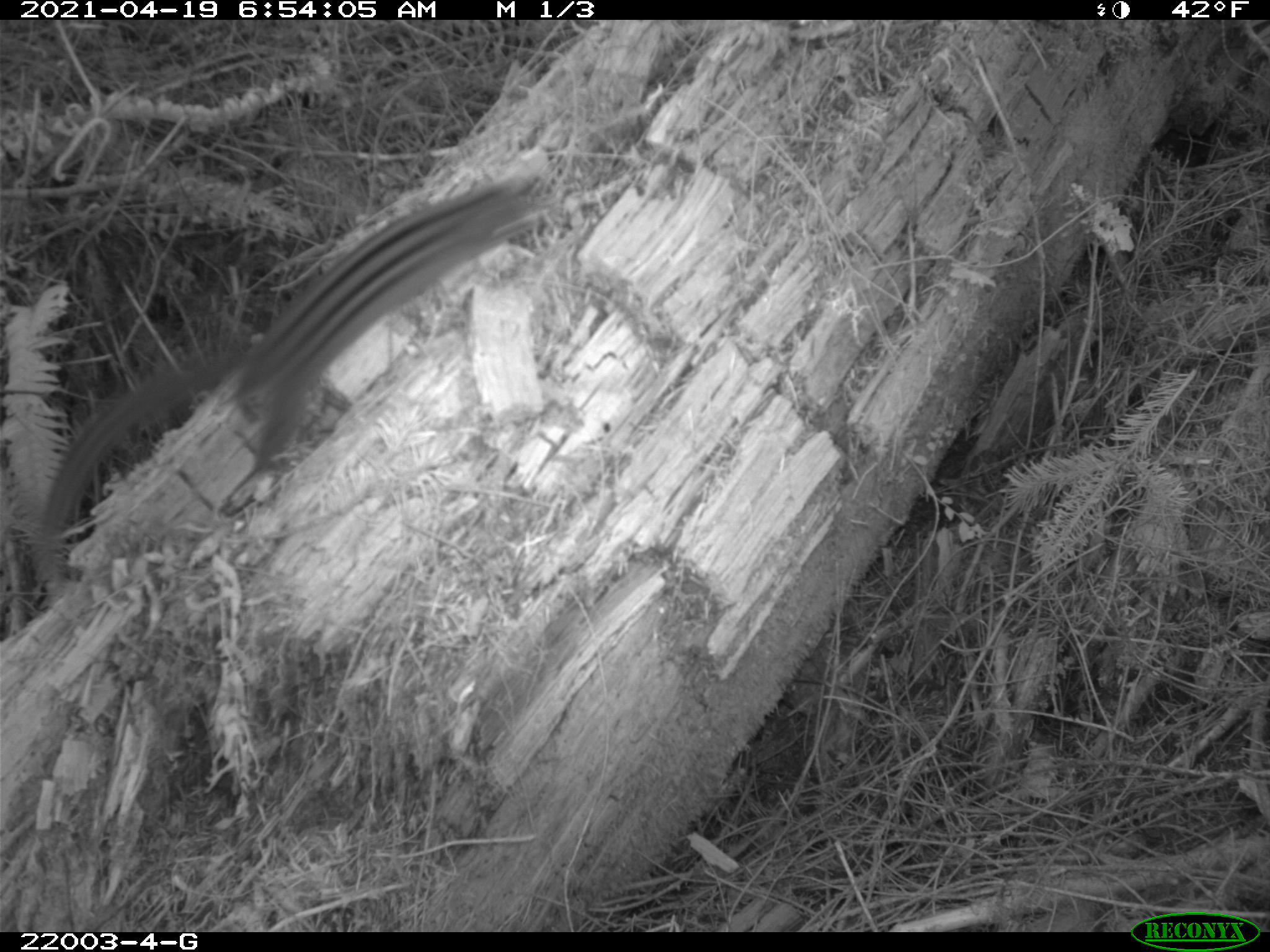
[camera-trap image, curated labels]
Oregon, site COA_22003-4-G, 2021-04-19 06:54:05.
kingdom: Animalia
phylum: Chordata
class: Mammalia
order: Rodentia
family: Sciuridae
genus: Neotamias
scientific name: Neotamias townsendii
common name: townsend's chipmunk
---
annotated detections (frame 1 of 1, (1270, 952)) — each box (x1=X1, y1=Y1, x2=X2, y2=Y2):
townsend's chipmunk: (x1=30, y1=174, x2=545, y2=537)